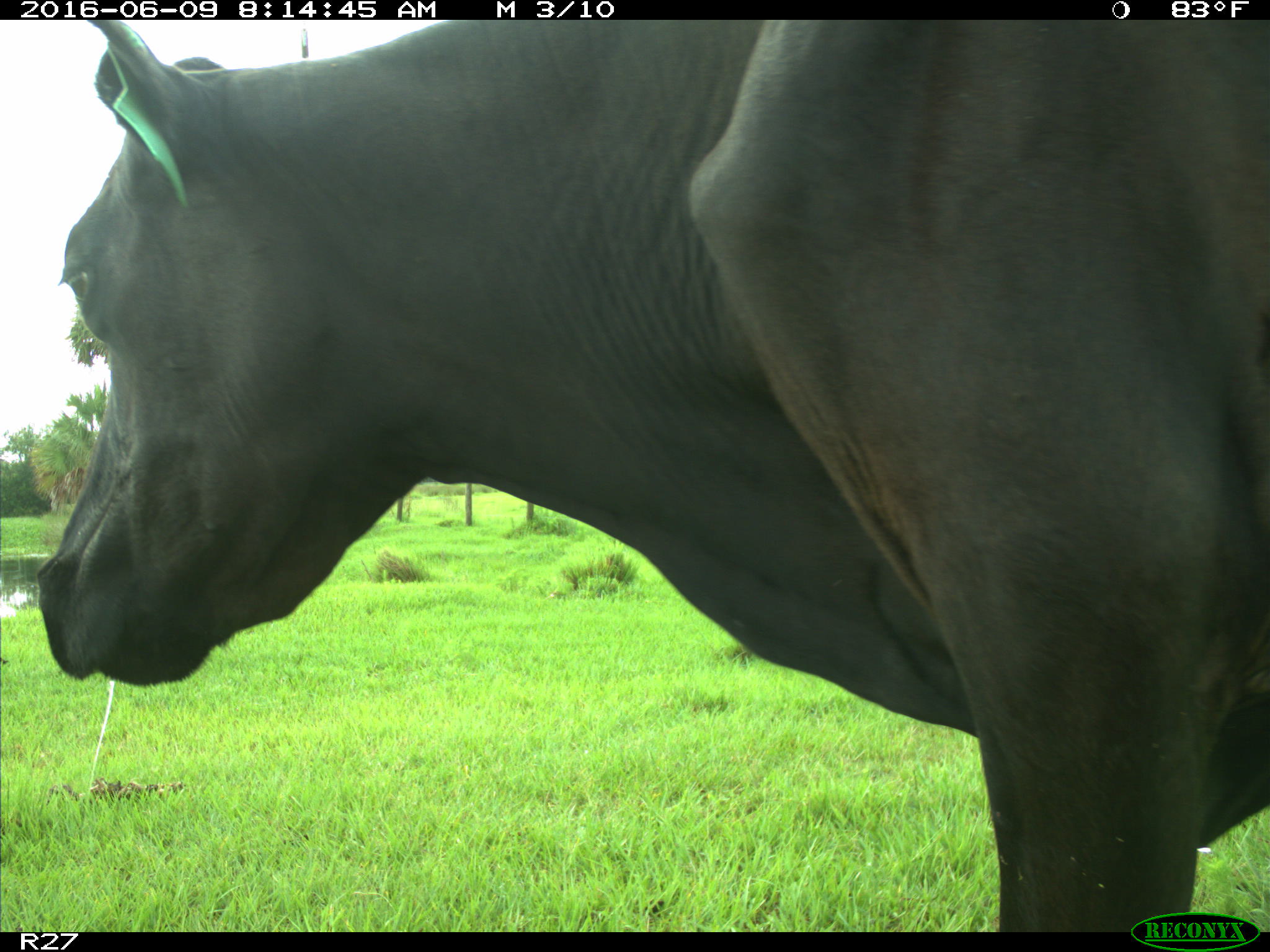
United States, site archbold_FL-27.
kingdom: Animalia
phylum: Chordata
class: Mammalia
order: Artiodactyla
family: Bovidae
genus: Bos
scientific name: Bos taurus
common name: domestic cow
Bos taurus (domestic cow).